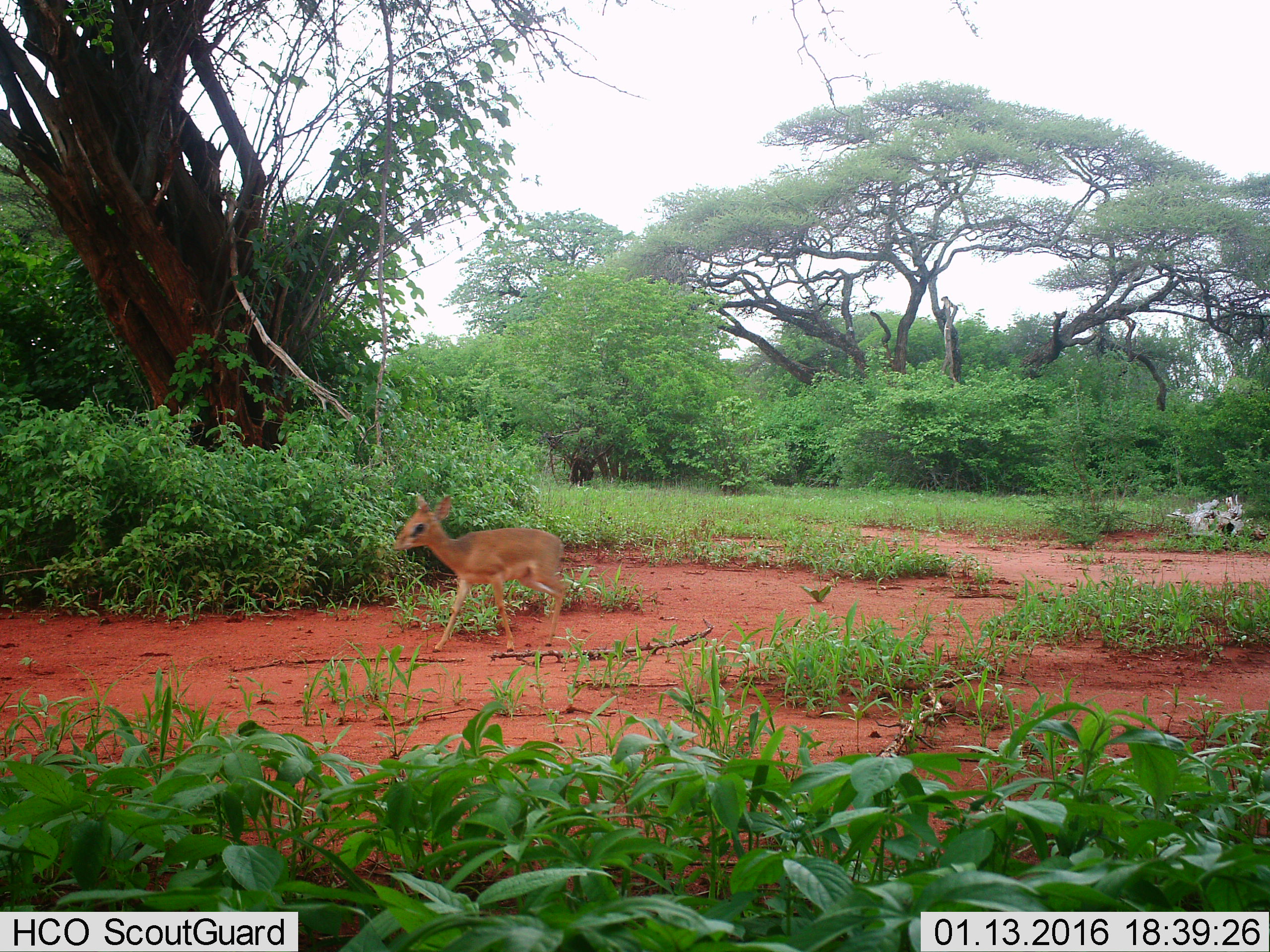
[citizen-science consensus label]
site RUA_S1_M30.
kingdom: Animalia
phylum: Chordata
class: Mammalia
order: Artiodactyla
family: Bovidae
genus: Madoqua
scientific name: Madoqua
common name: dik-dik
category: dikdik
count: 1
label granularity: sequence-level